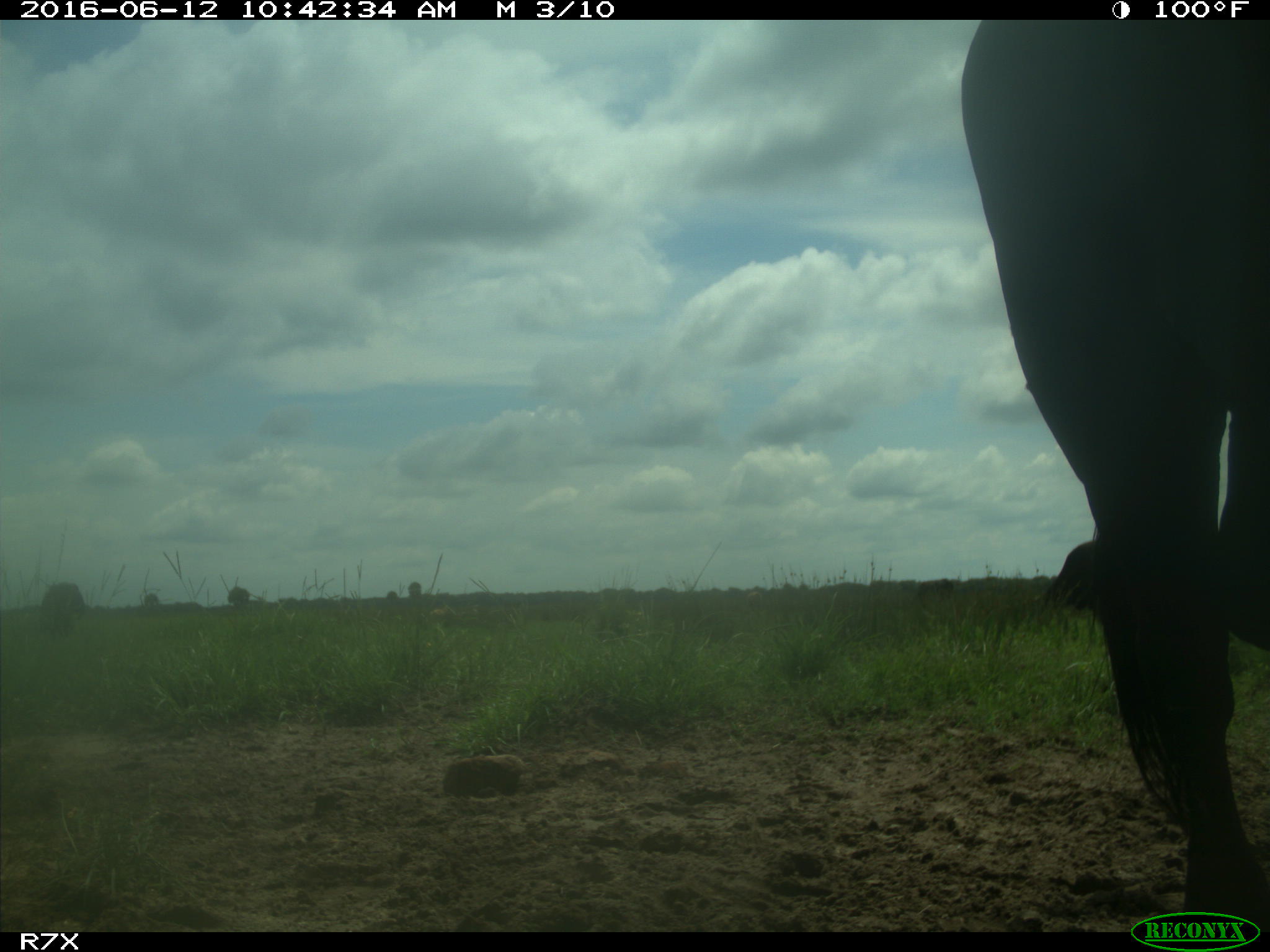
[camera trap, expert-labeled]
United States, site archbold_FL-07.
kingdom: Animalia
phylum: Chordata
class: Mammalia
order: Artiodactyla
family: Bovidae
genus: Bos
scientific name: Bos taurus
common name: domestic cow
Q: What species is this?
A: Bos taurus (domestic cow).